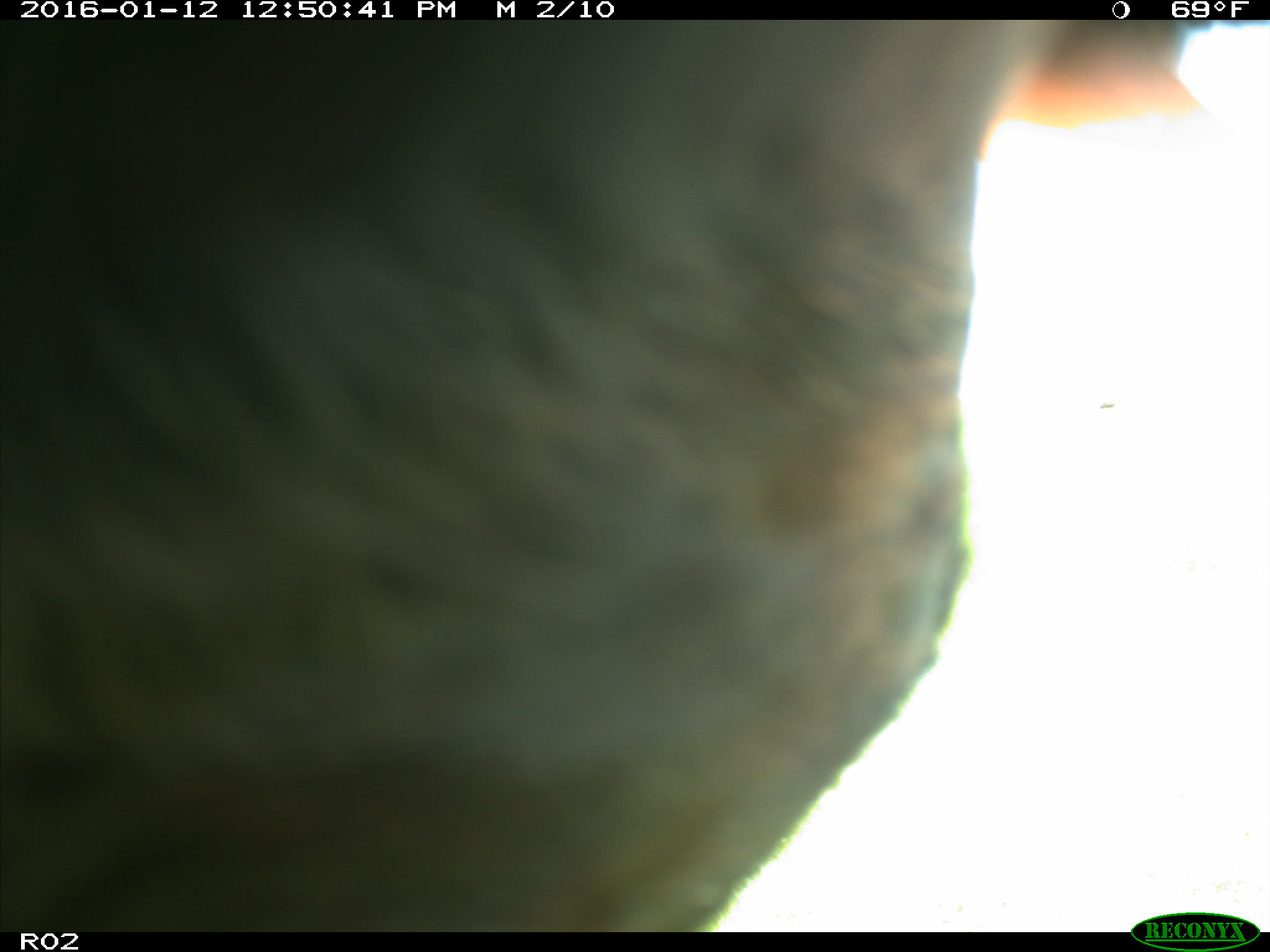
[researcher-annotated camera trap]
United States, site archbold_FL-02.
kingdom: Animalia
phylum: Chordata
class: Mammalia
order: Artiodactyla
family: Bovidae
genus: Bos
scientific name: Bos taurus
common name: domestic cow